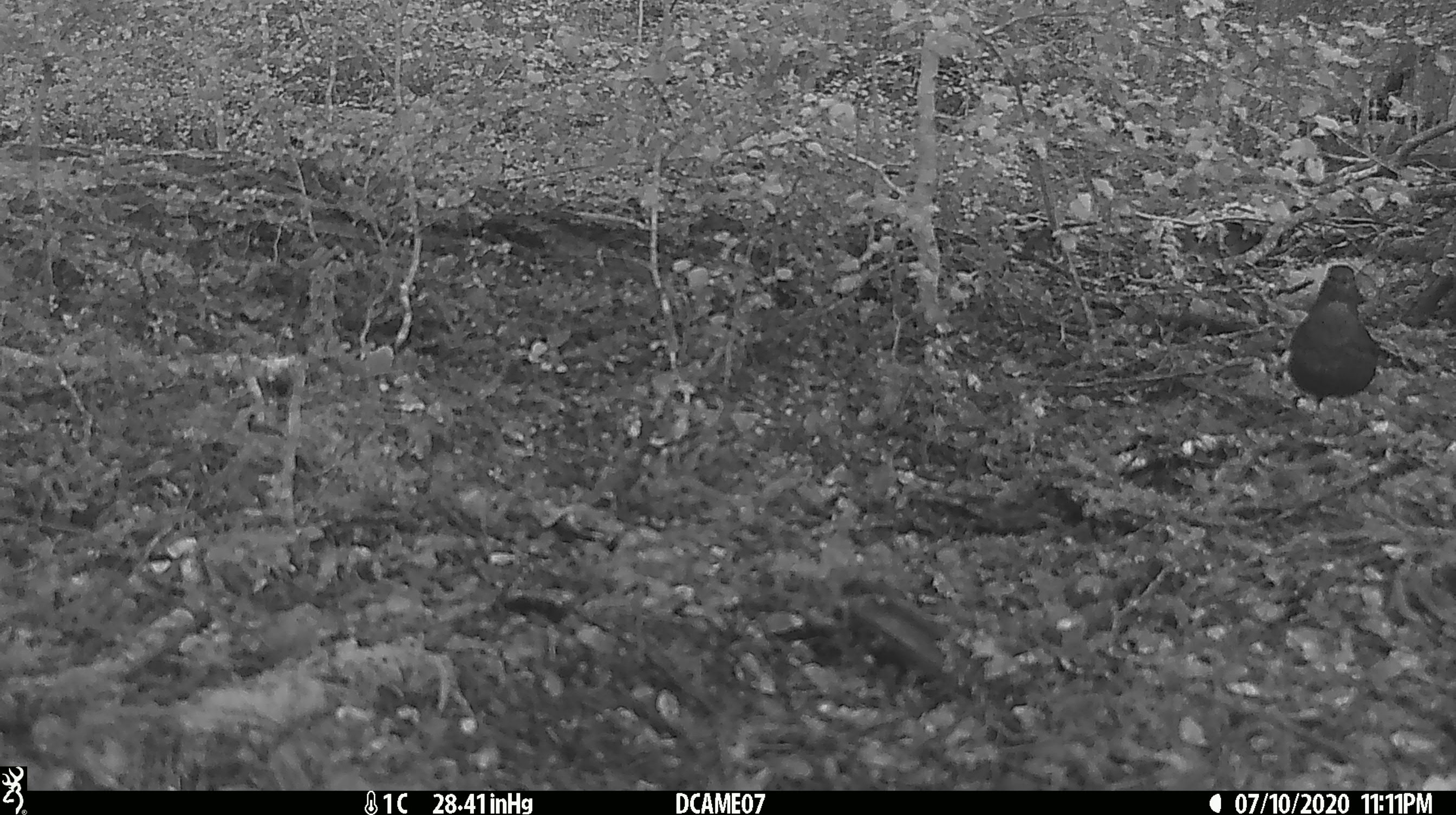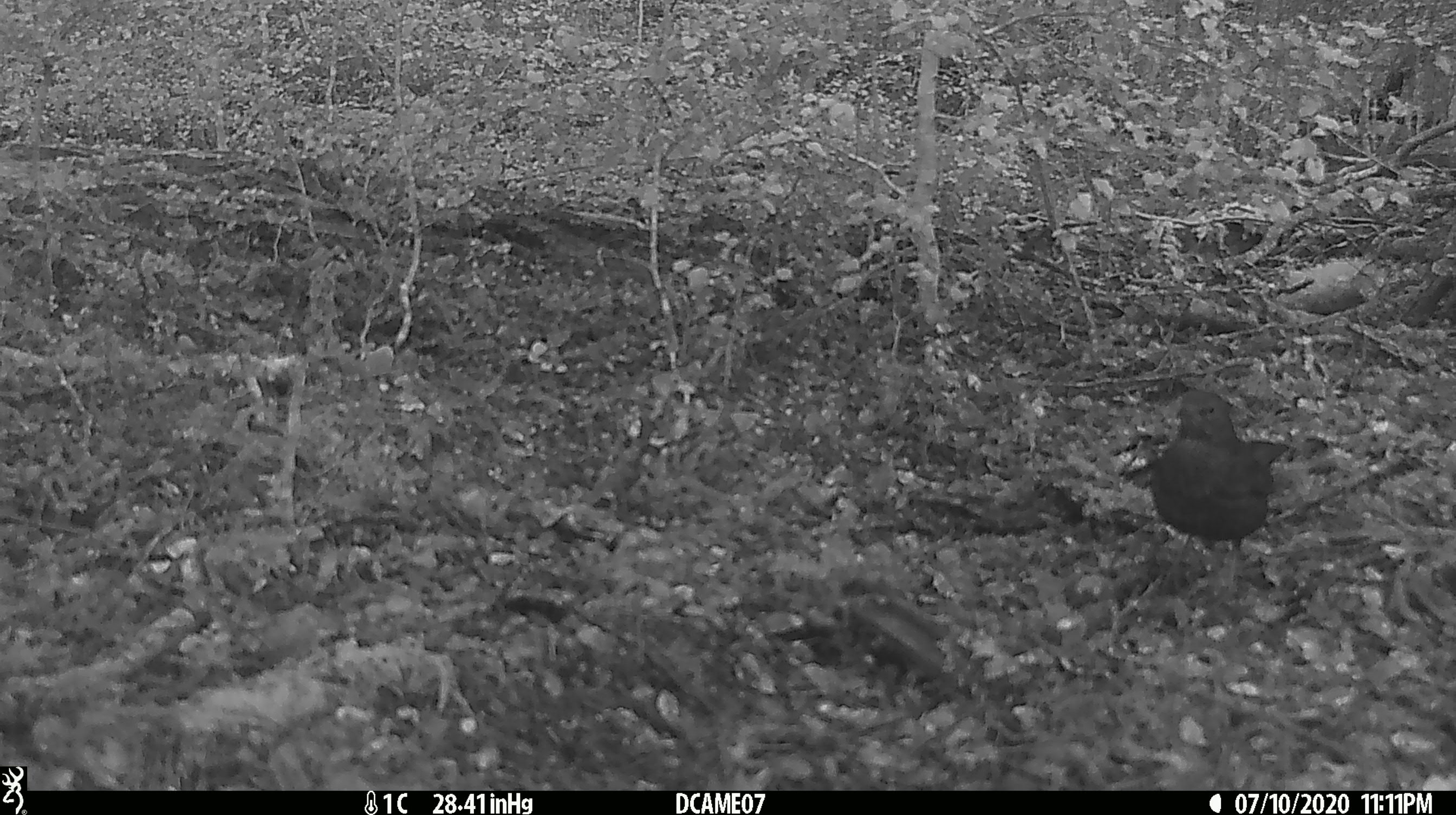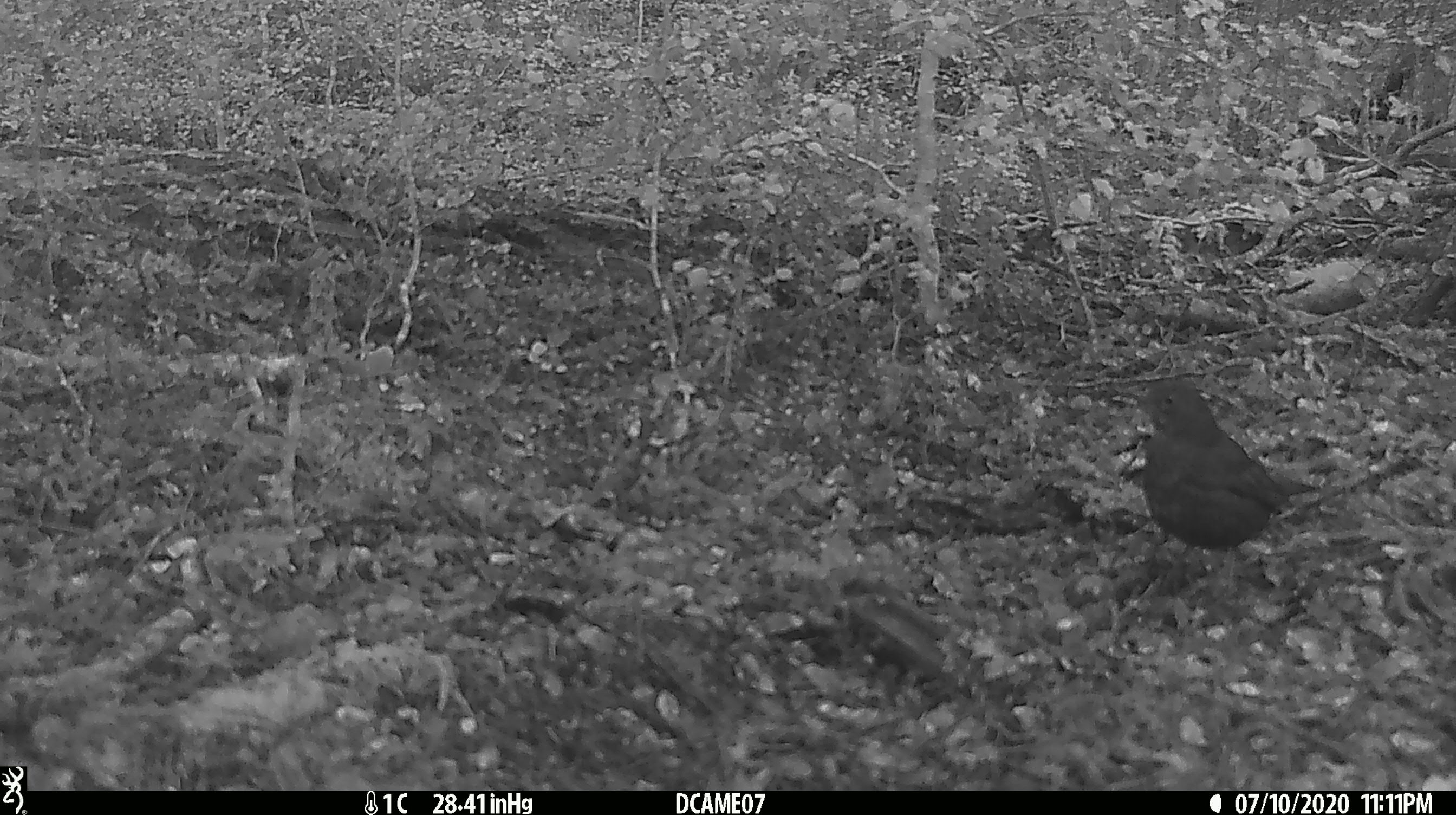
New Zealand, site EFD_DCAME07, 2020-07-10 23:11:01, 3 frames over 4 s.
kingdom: Animalia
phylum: Chordata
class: Aves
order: Passeriformes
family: Turdidae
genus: Turdus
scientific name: Turdus merula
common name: eurasian blackbird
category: blackbird